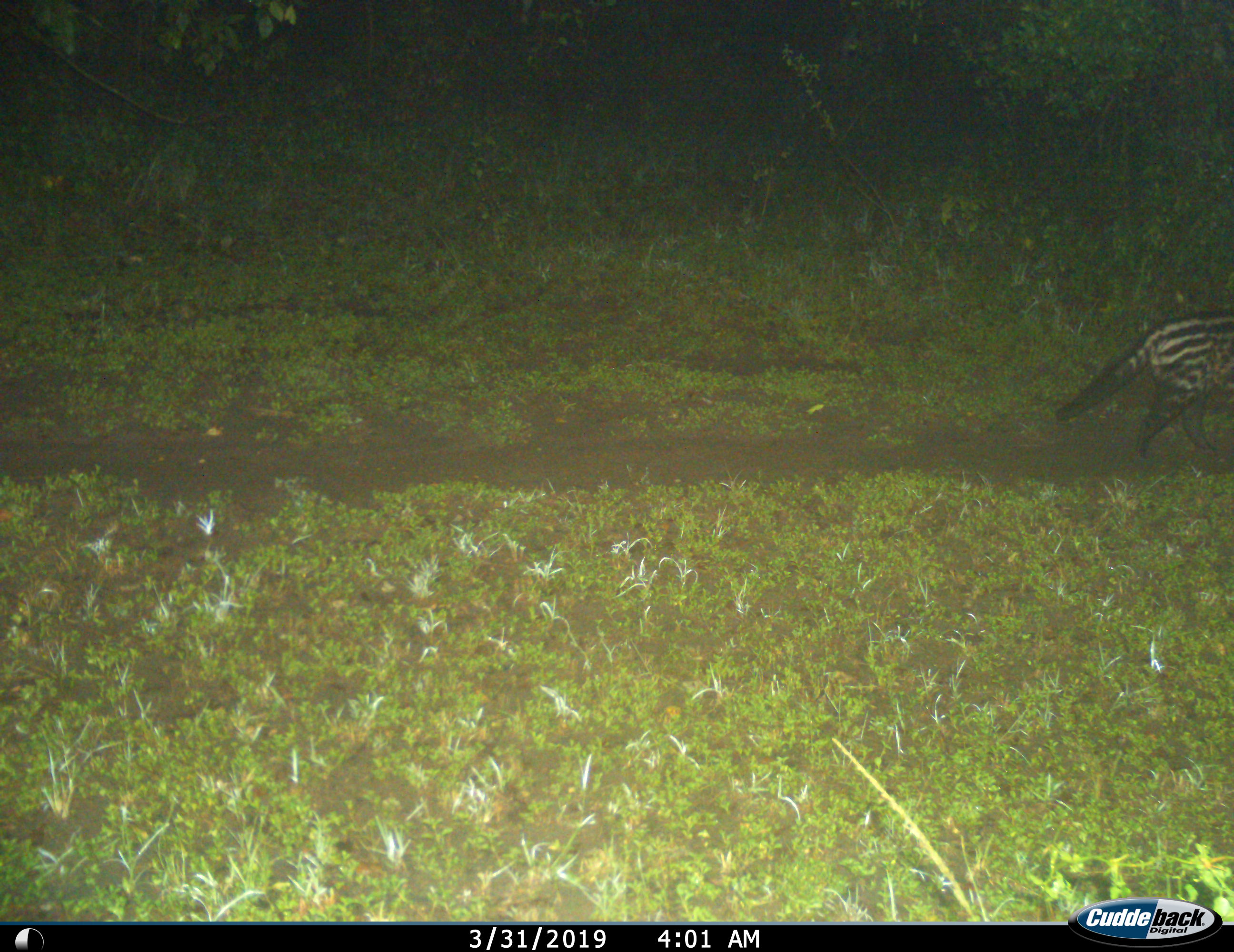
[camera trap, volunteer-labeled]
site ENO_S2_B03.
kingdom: Animalia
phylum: Chordata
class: Mammalia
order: Carnivora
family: Viverridae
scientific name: Viverridae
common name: civet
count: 1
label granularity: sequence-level